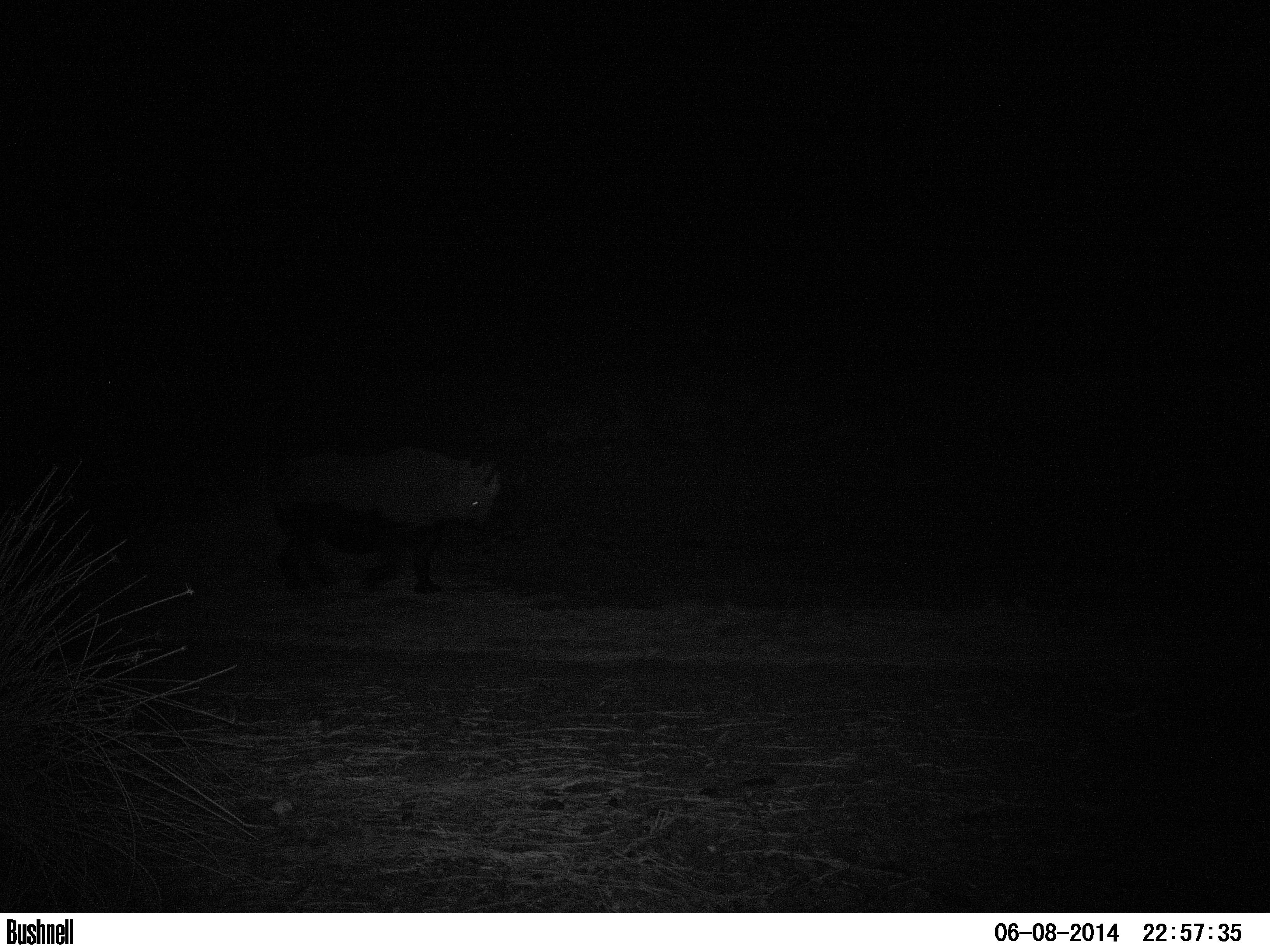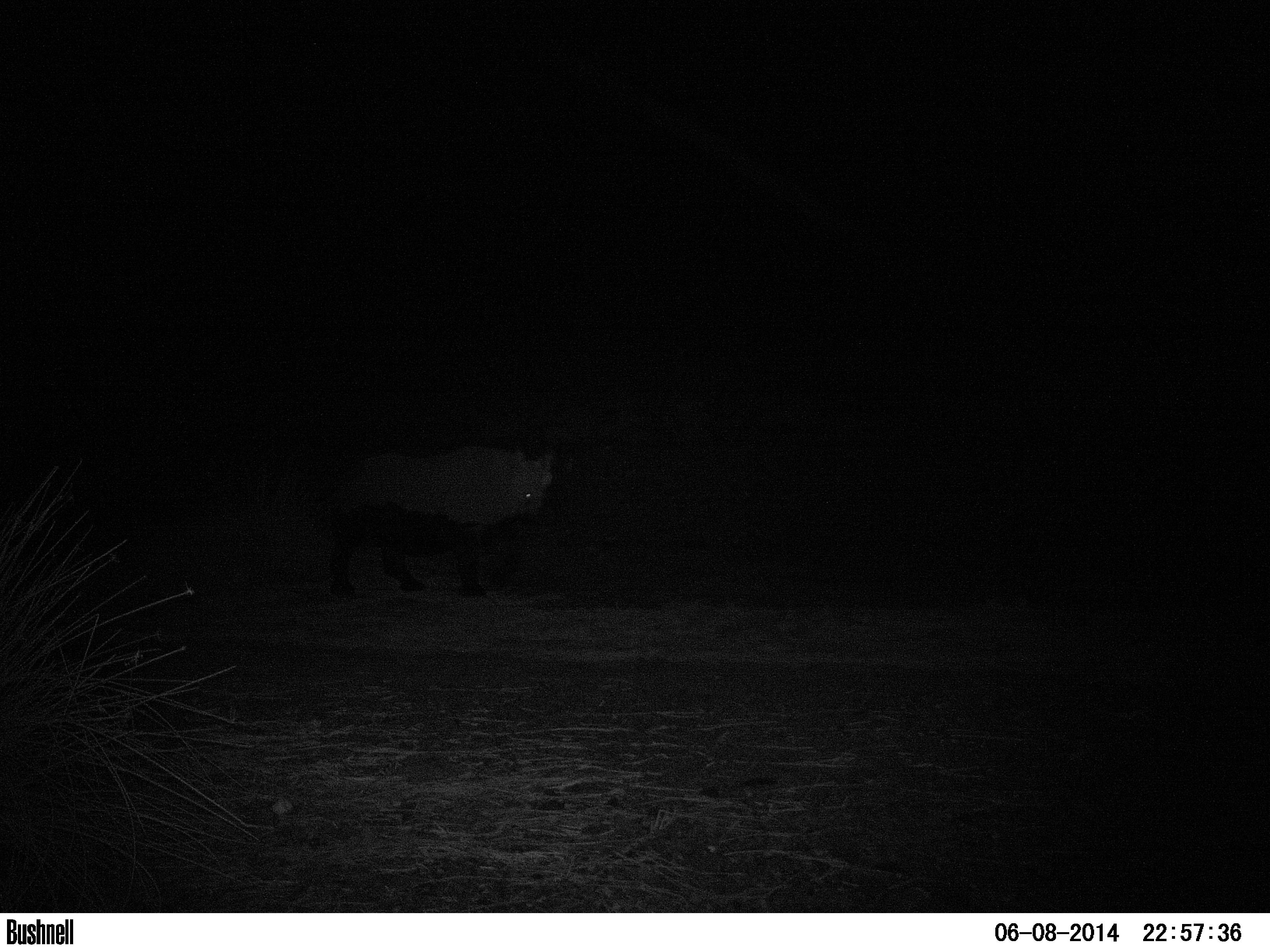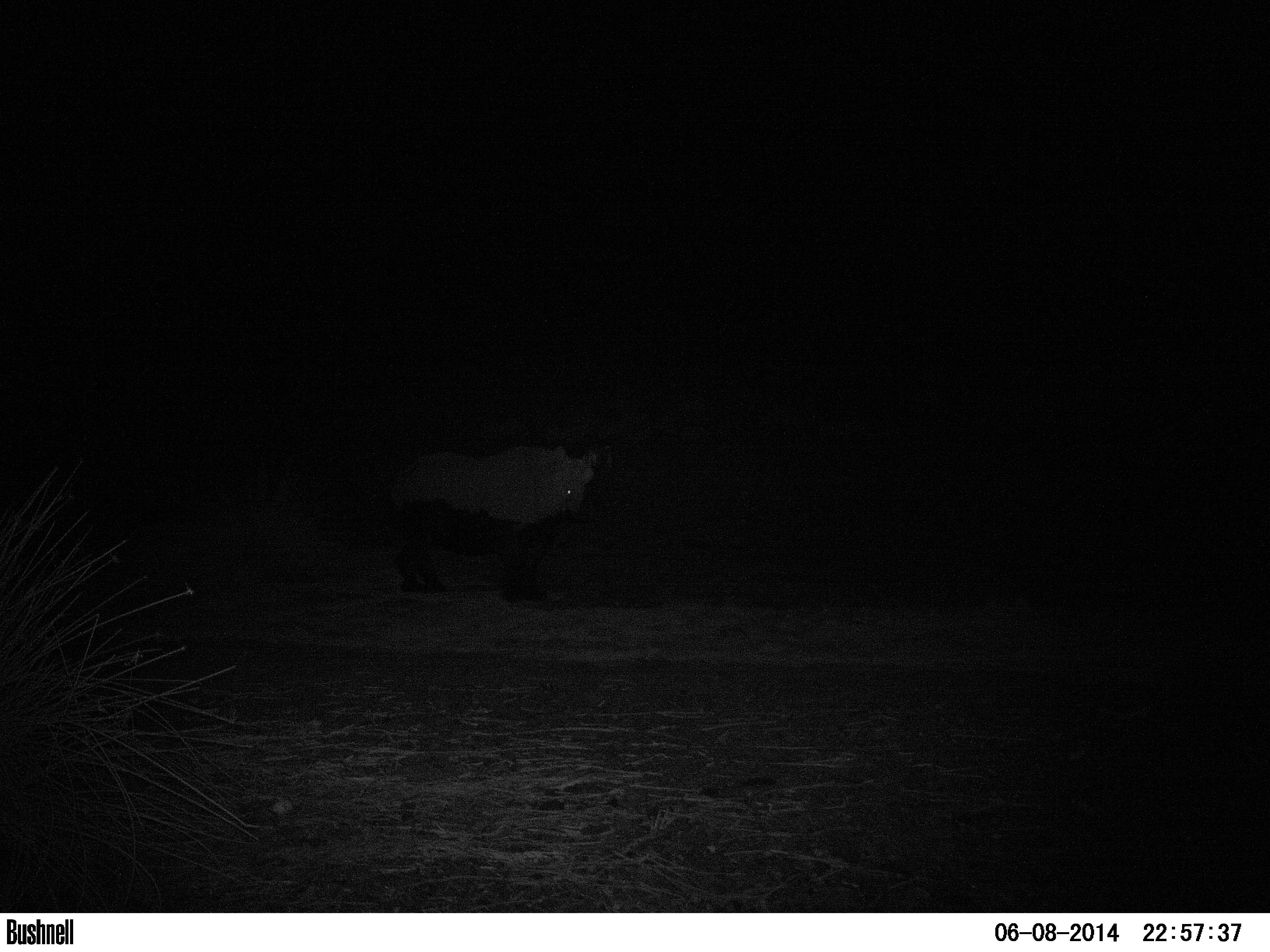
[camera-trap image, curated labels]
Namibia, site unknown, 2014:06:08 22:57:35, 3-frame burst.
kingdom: Animalia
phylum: Chordata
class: Mammalia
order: Perissodactyla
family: Rhinocerotidae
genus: Diceros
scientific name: Diceros bicornis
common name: black rhinoceros